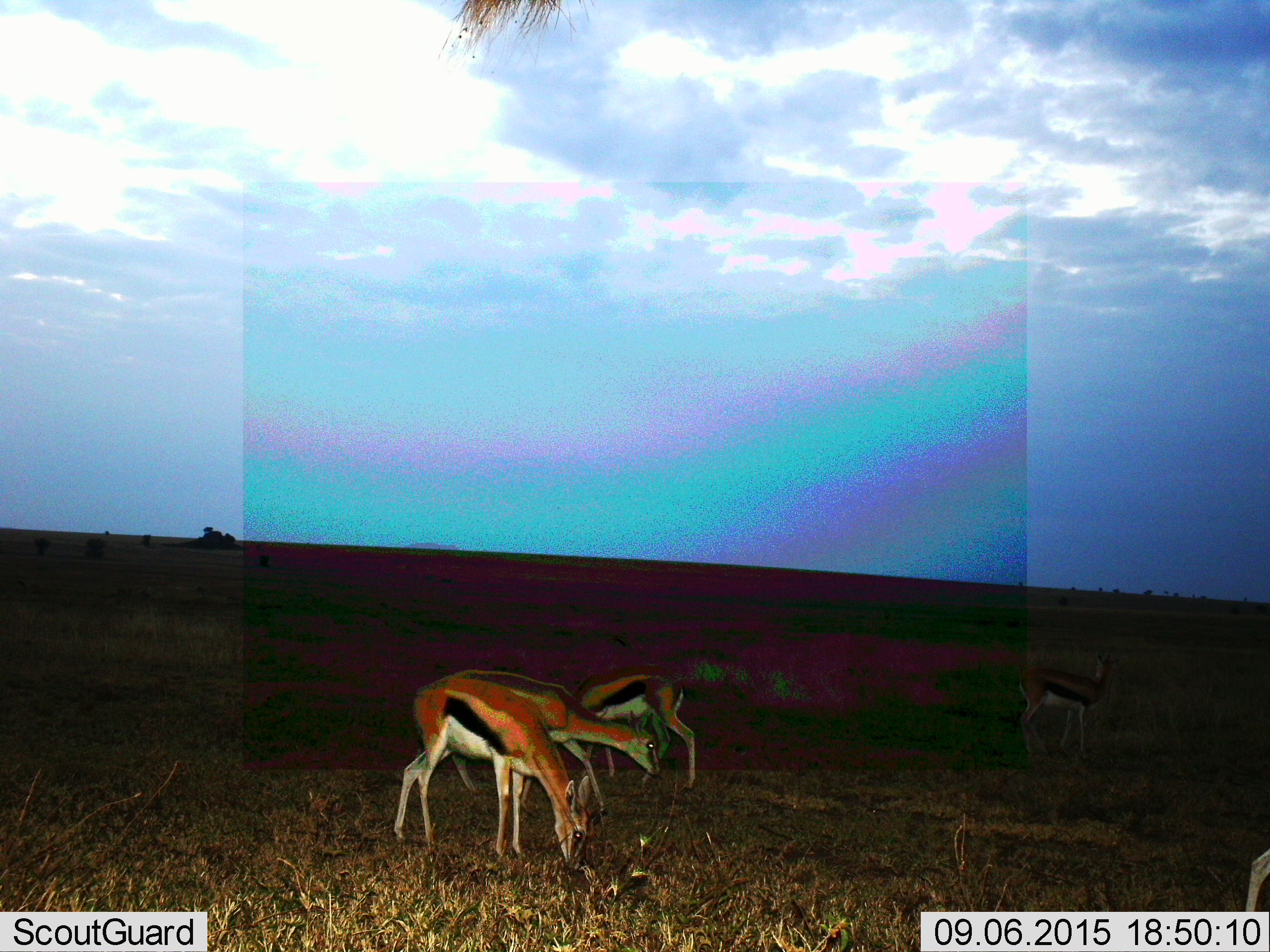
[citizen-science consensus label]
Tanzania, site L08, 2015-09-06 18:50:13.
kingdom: Animalia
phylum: Chordata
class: Mammalia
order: Artiodactyla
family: Bovidae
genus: Eudorcas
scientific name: Eudorcas thomsonii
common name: thomson's gazelle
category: gazellethomsons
Gazellethomsons (thomson's gazelle) (Eudorcas thomsonii), count 5. Behavior (volunteer vote fractions): standing 60%, resting 0%, moving 30%, interacting 0%. Young present (vote fraction): 0%. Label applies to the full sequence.